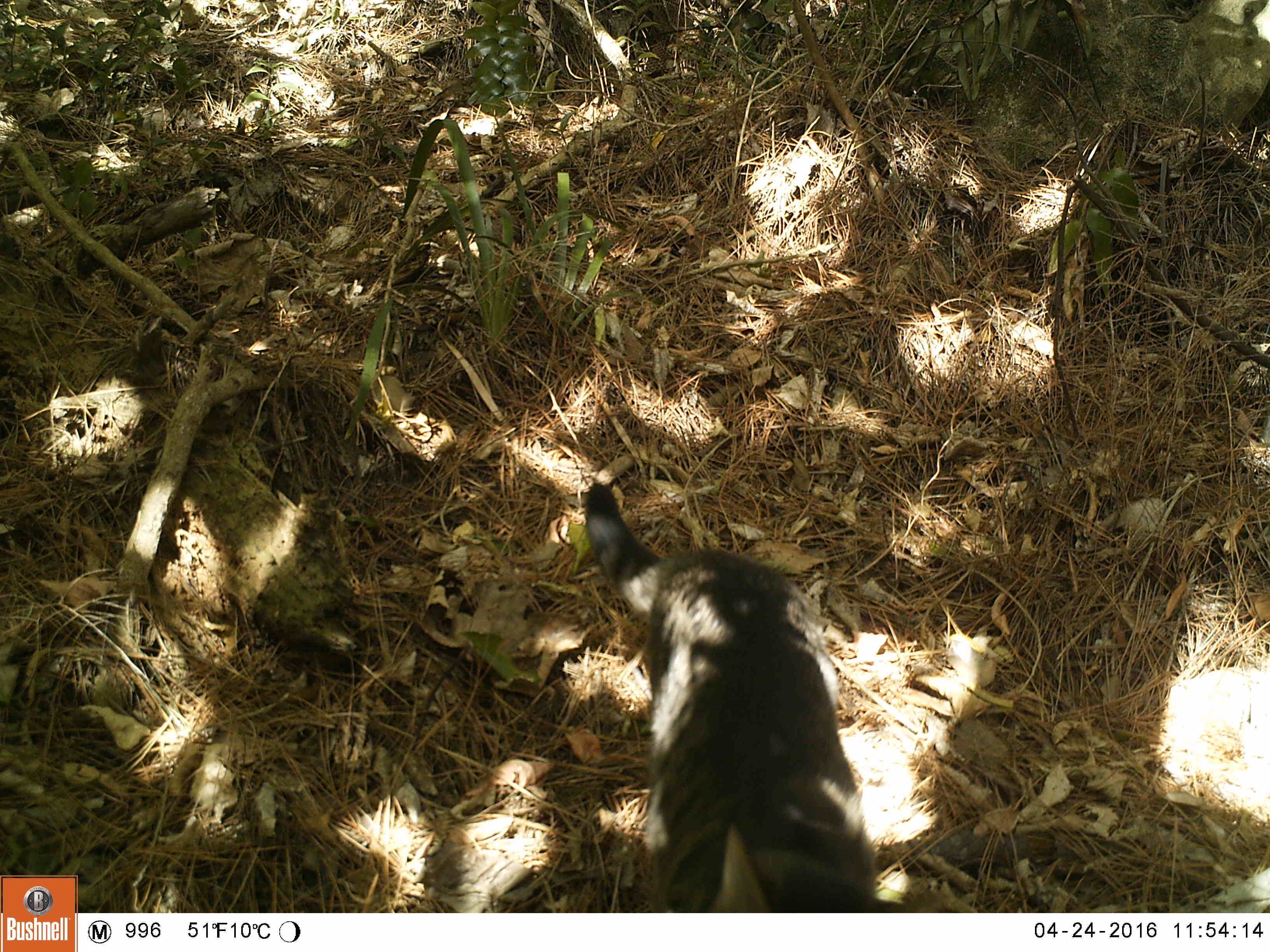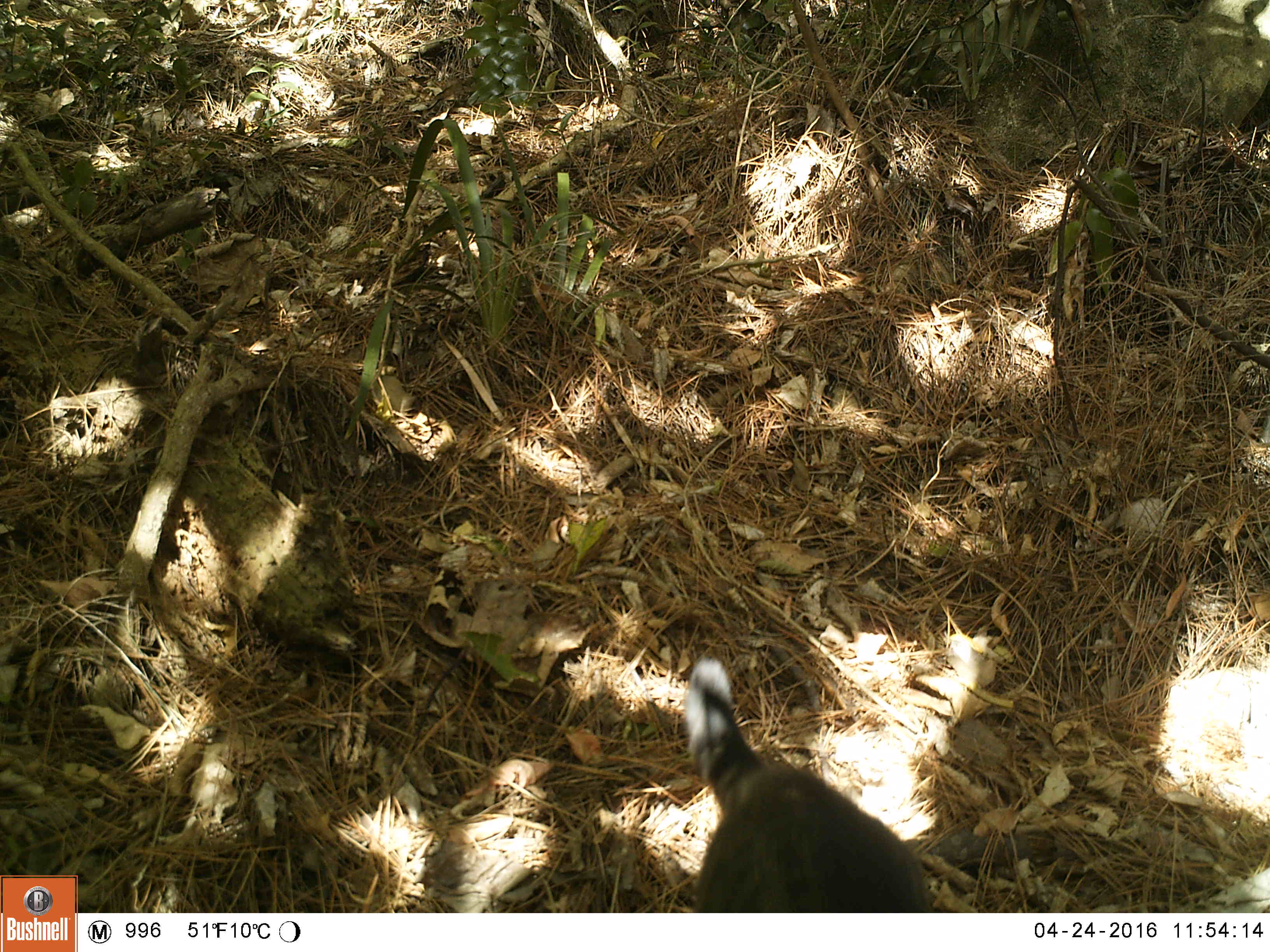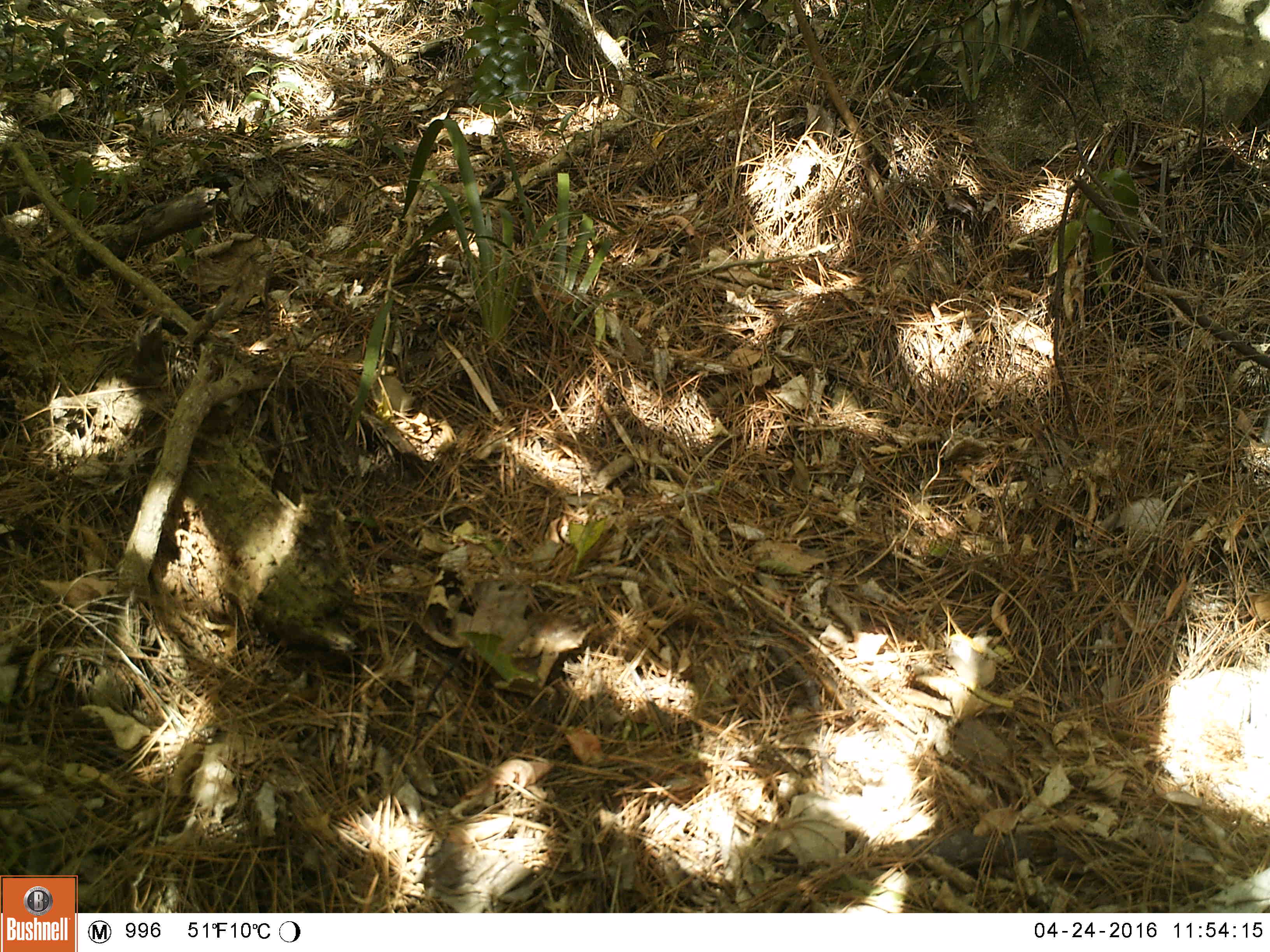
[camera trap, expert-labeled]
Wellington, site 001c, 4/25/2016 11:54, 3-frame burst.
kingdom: Animalia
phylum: Chordata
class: Mammalia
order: Carnivora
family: Felidae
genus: Felis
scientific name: Felis catus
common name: cat